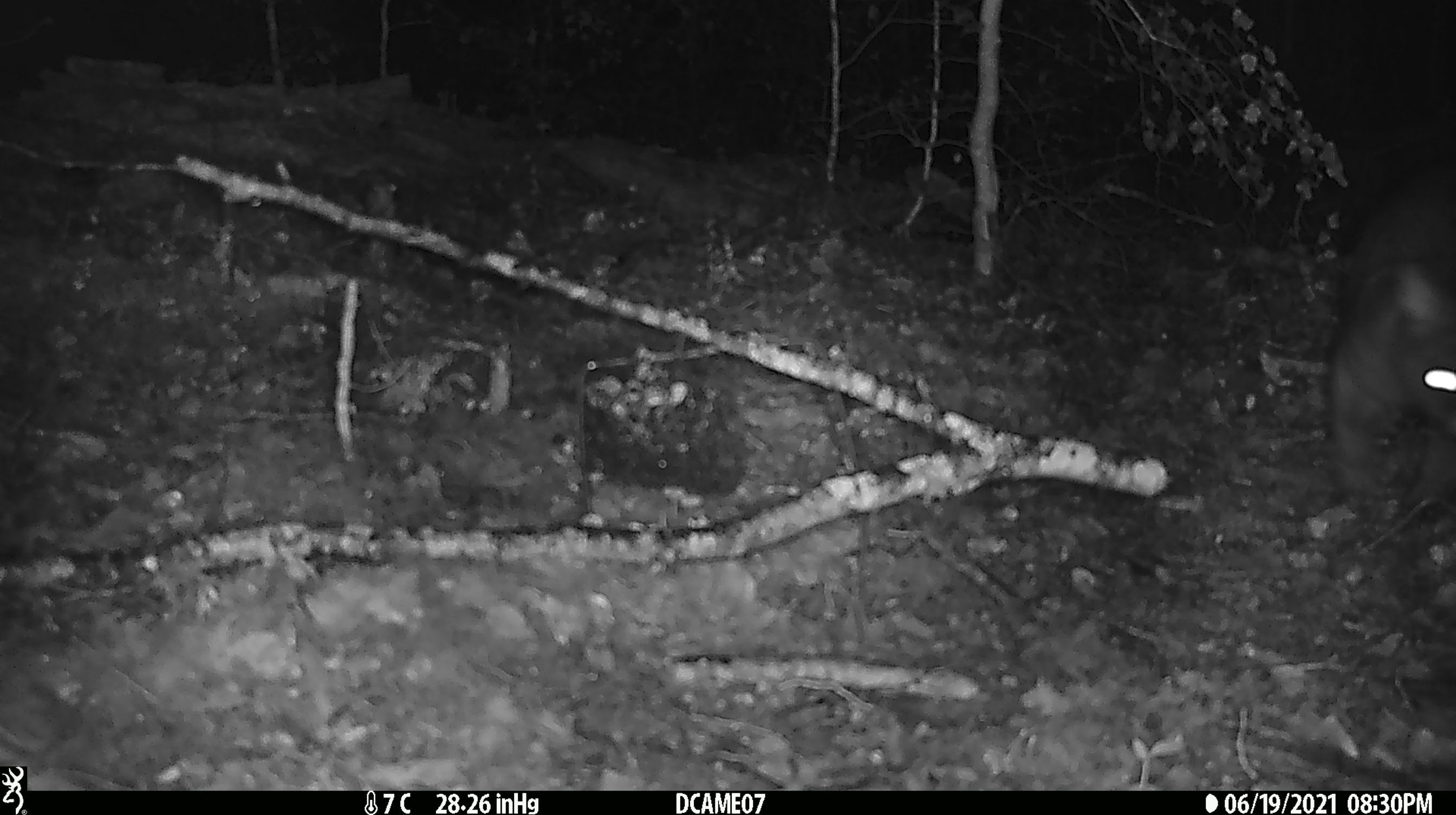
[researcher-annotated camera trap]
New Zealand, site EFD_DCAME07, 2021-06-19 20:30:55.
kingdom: Animalia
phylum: Chordata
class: Mammalia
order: Diprotodontia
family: Phalangeridae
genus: Trichosurus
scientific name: Trichosurus vulpecula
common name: common brushtail possum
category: possum